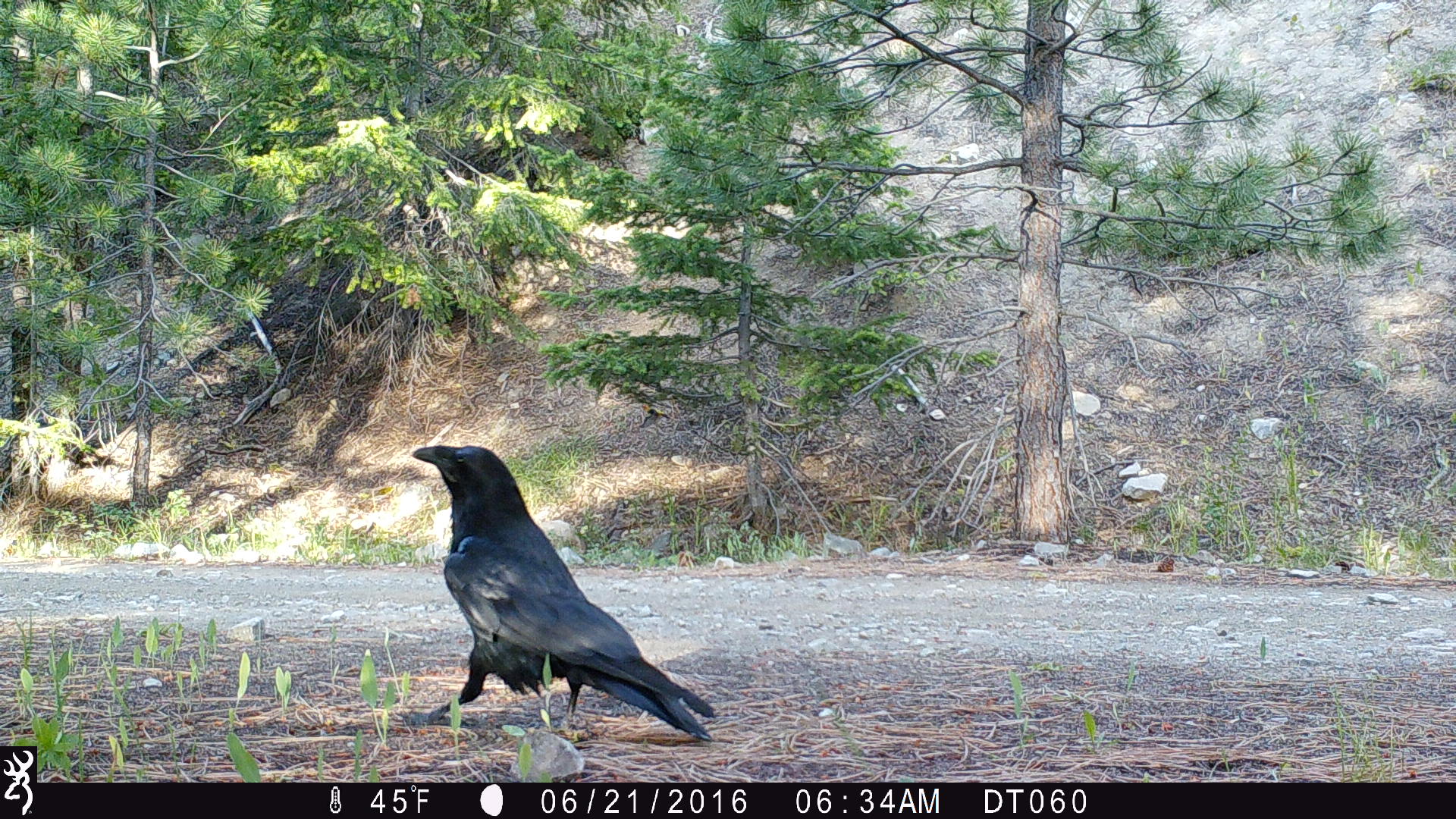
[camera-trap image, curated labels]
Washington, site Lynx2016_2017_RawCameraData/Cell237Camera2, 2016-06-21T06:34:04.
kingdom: Animalia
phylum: Chordata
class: Aves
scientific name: Aves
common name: birds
Aves (birds). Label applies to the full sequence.